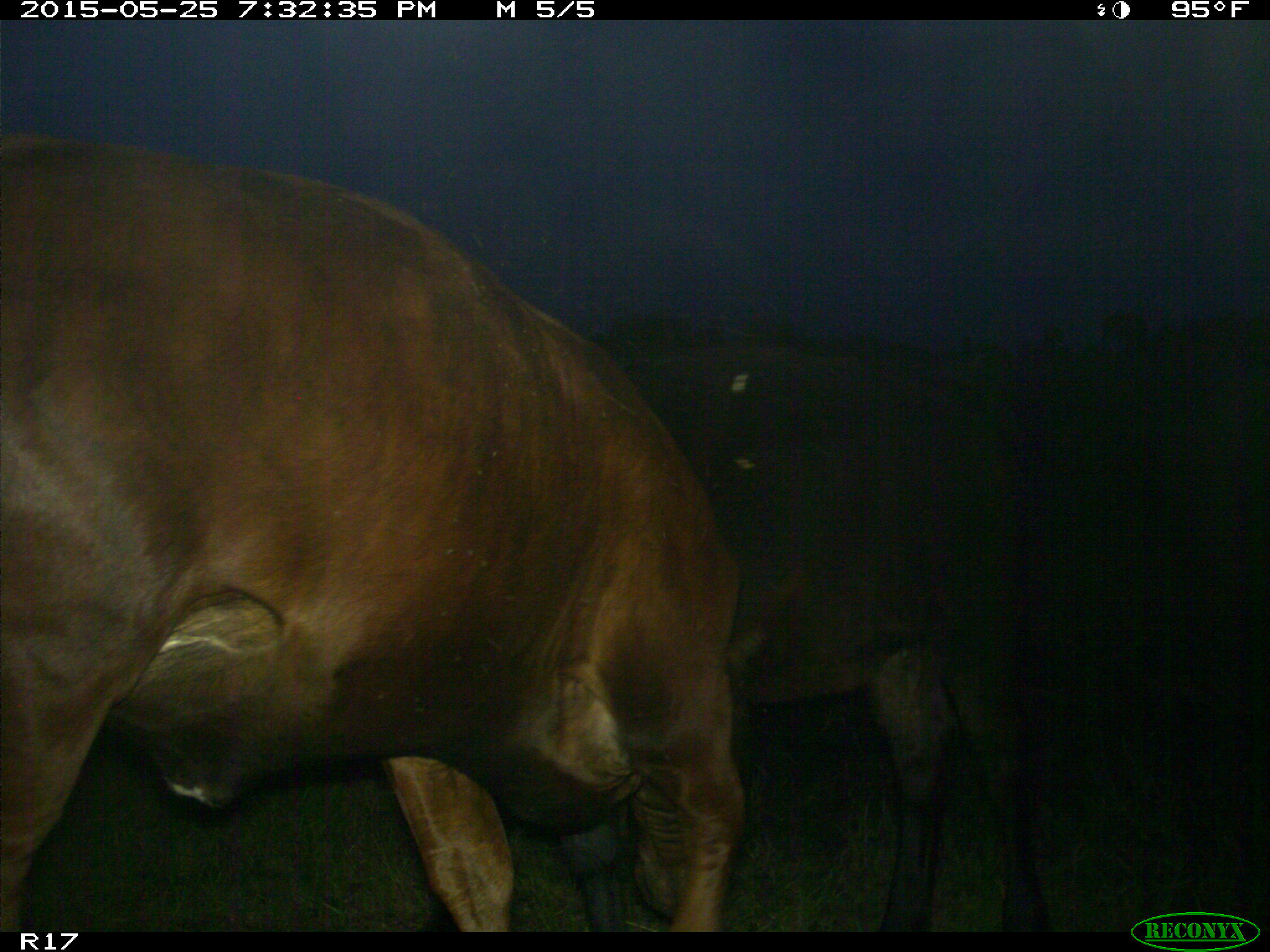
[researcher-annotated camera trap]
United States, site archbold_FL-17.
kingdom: Animalia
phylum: Chordata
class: Mammalia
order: Artiodactyla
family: Bovidae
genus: Bos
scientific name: Bos taurus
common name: domestic cow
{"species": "Bos taurus (domestic cow)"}